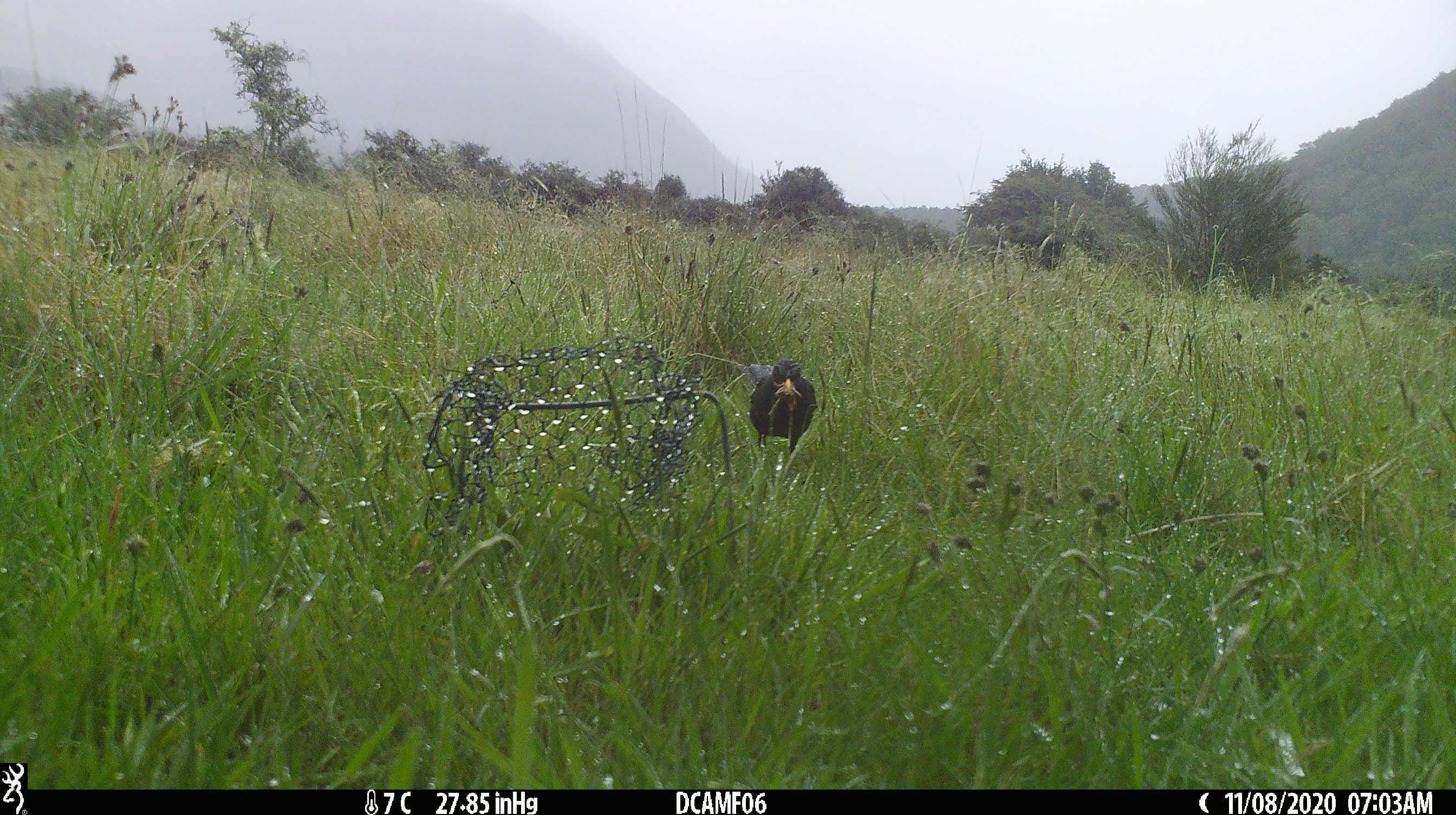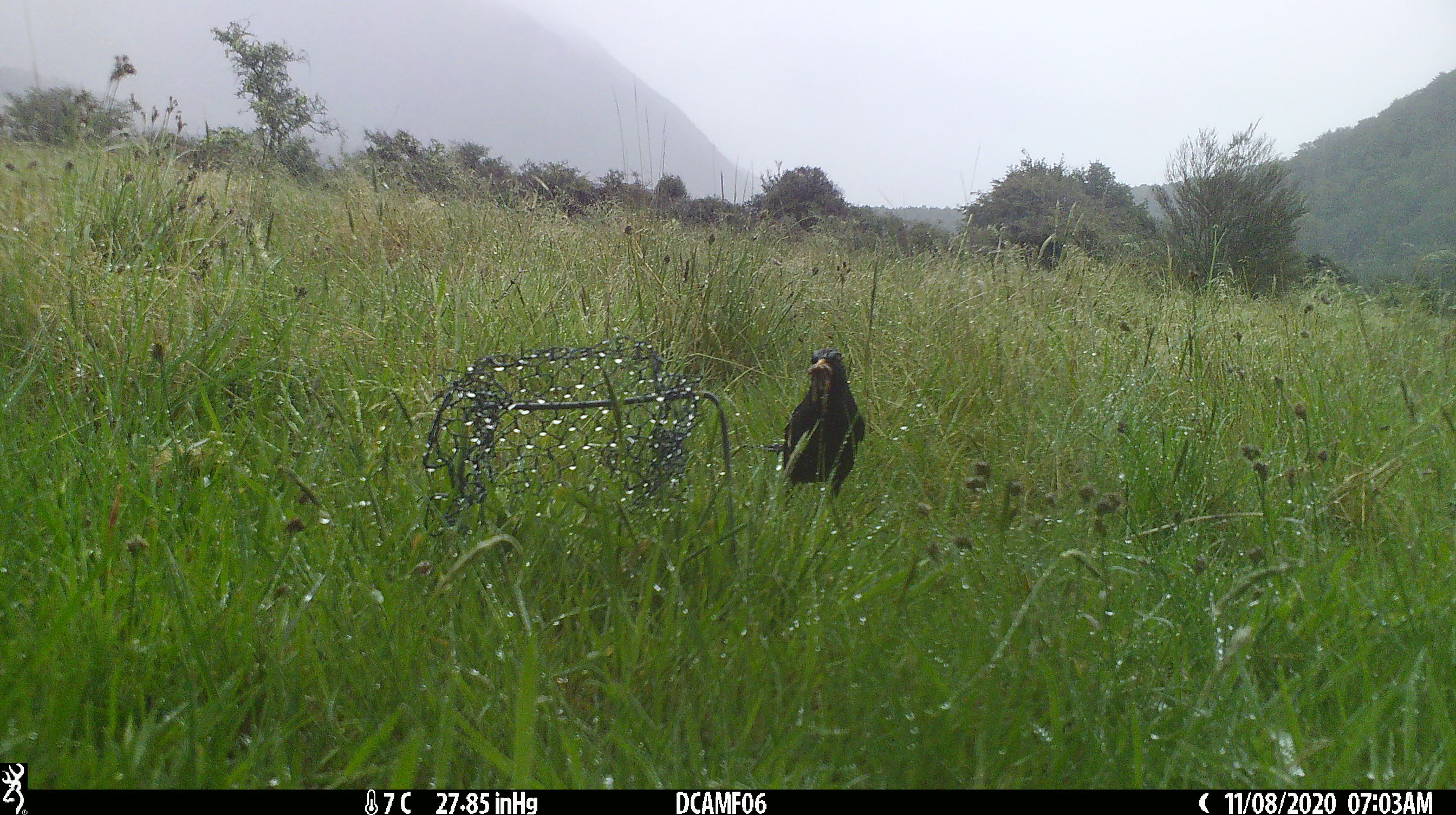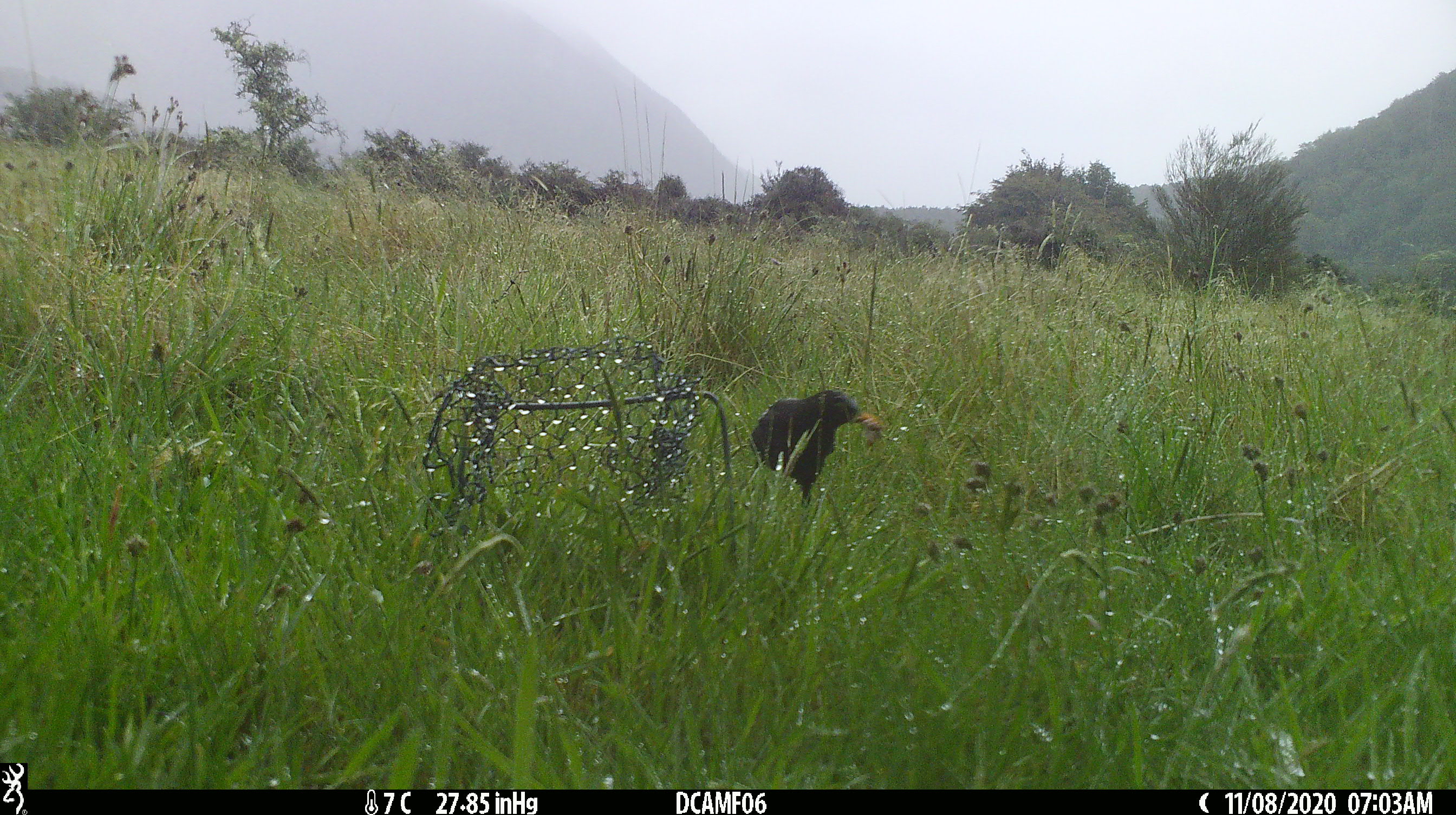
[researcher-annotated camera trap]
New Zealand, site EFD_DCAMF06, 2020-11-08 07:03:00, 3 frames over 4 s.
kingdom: Animalia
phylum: Chordata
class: Aves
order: Passeriformes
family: Turdidae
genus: Turdus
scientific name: Turdus merula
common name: eurasian blackbird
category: blackbird